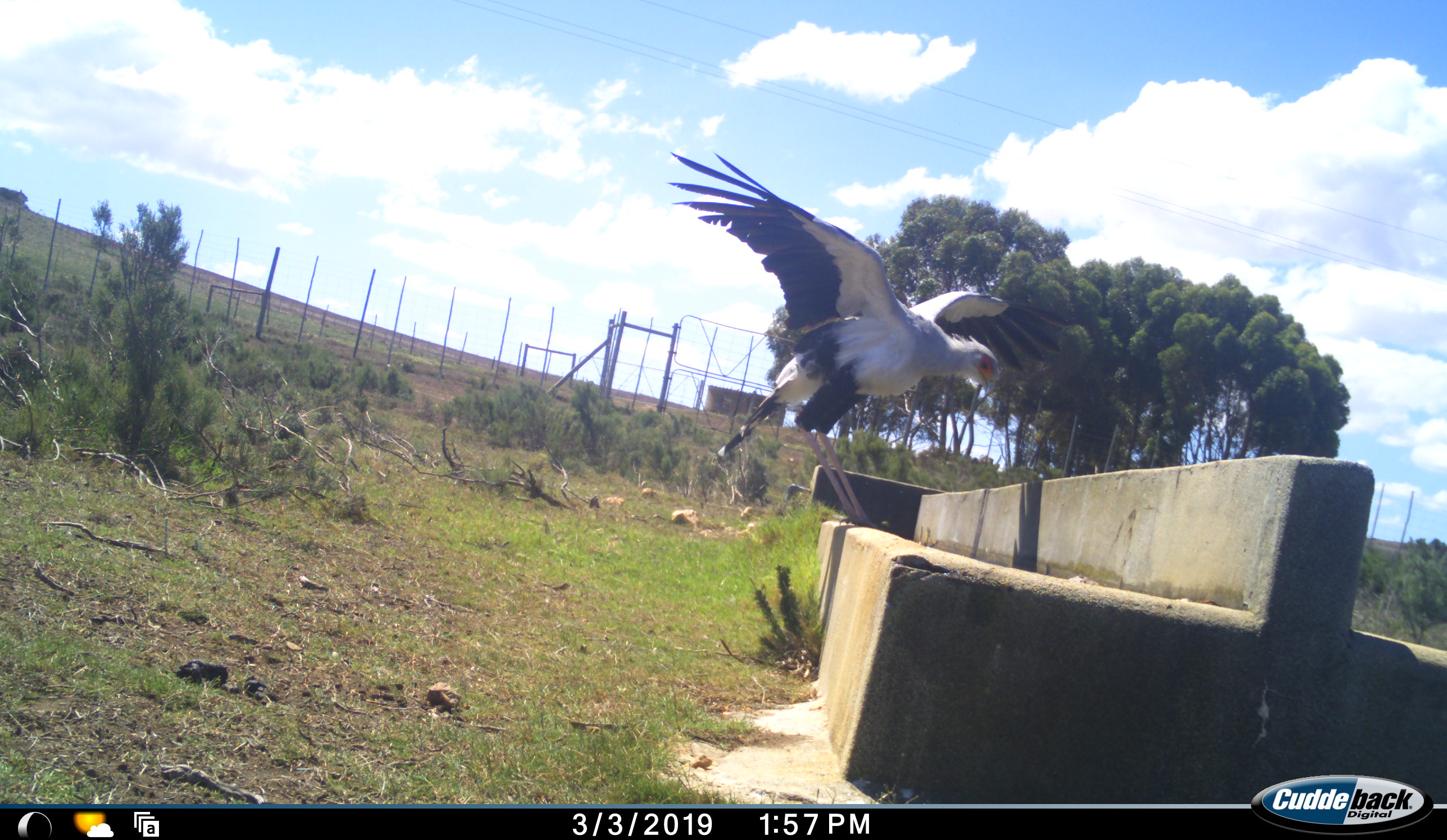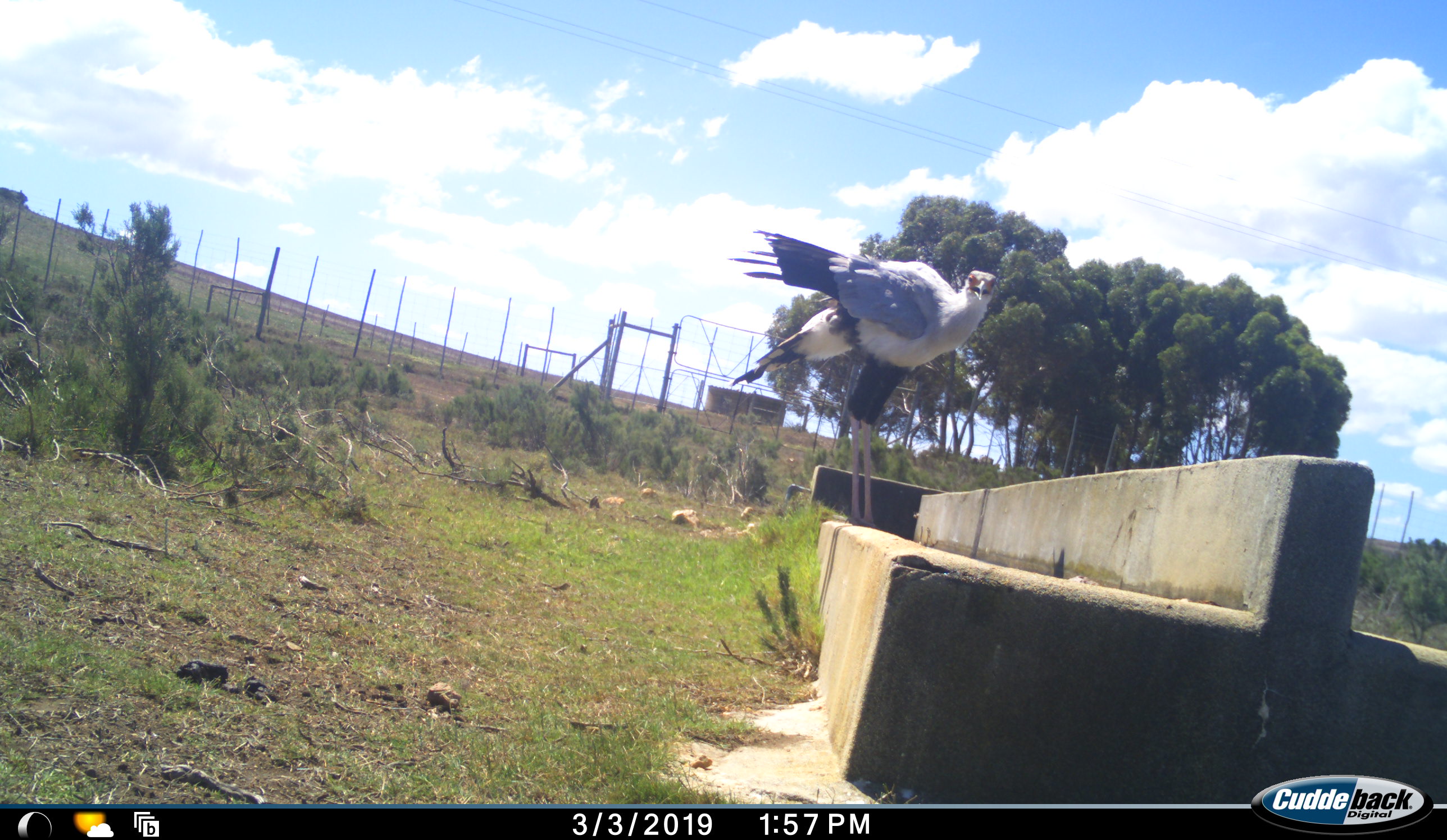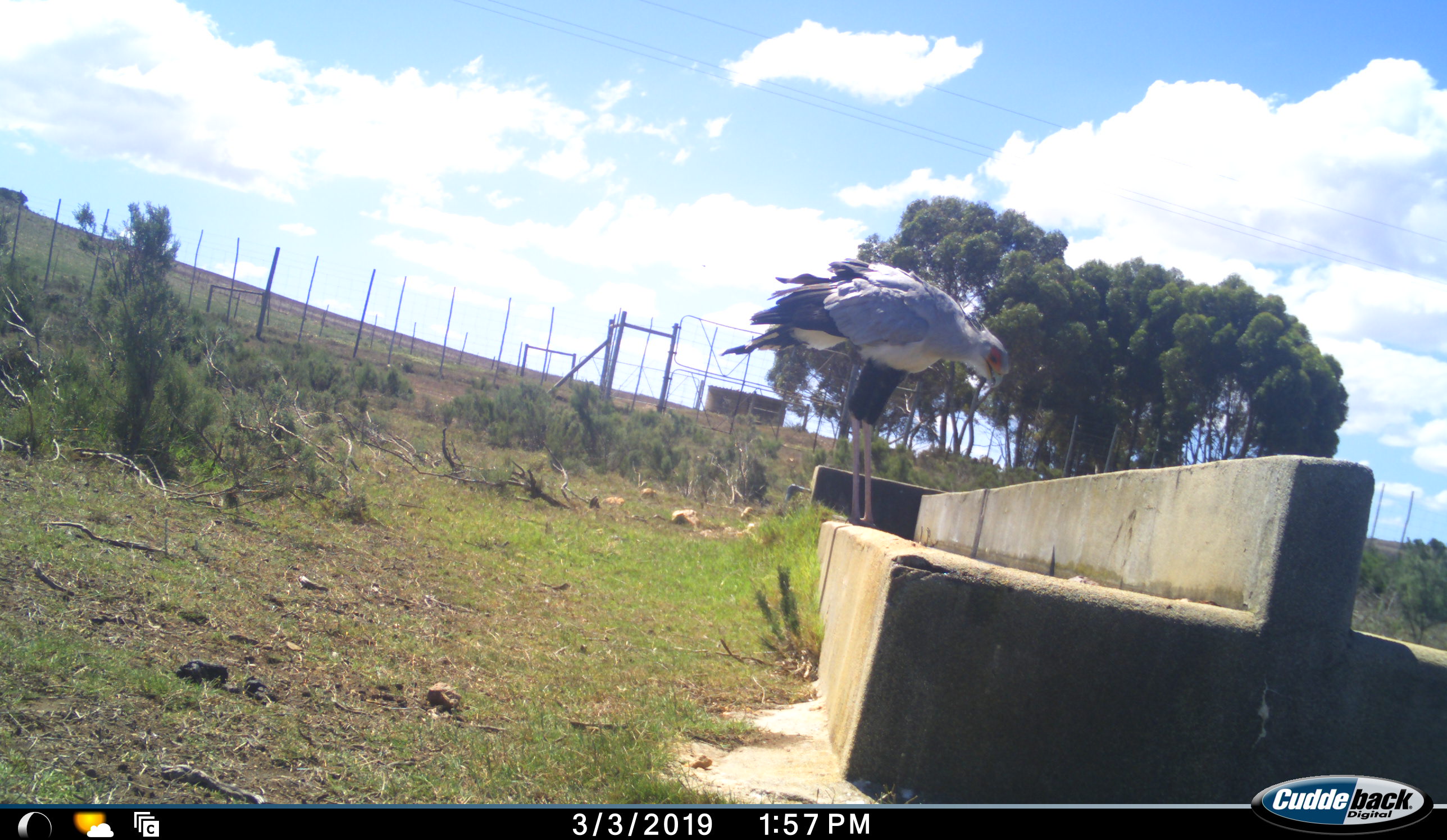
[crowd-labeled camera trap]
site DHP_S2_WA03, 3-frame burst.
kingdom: Animalia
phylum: Chordata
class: Aves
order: Accipitriformes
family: Sagittariidae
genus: Sagittarius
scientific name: Sagittarius serpentarius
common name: secretarybird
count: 1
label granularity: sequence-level